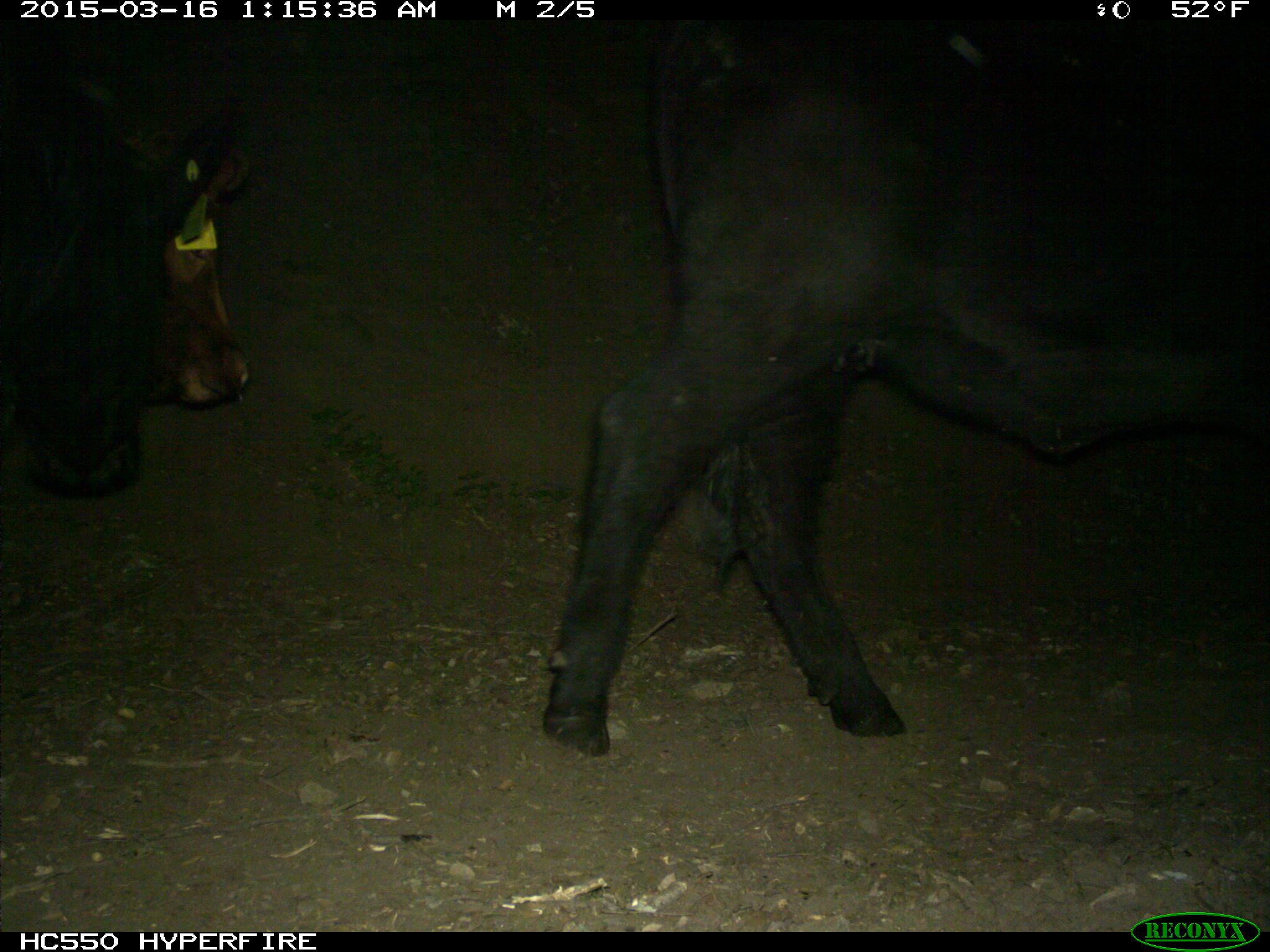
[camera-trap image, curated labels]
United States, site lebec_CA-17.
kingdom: Animalia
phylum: Chordata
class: Mammalia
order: Artiodactyla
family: Bovidae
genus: Bos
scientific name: Bos taurus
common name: domestic cow